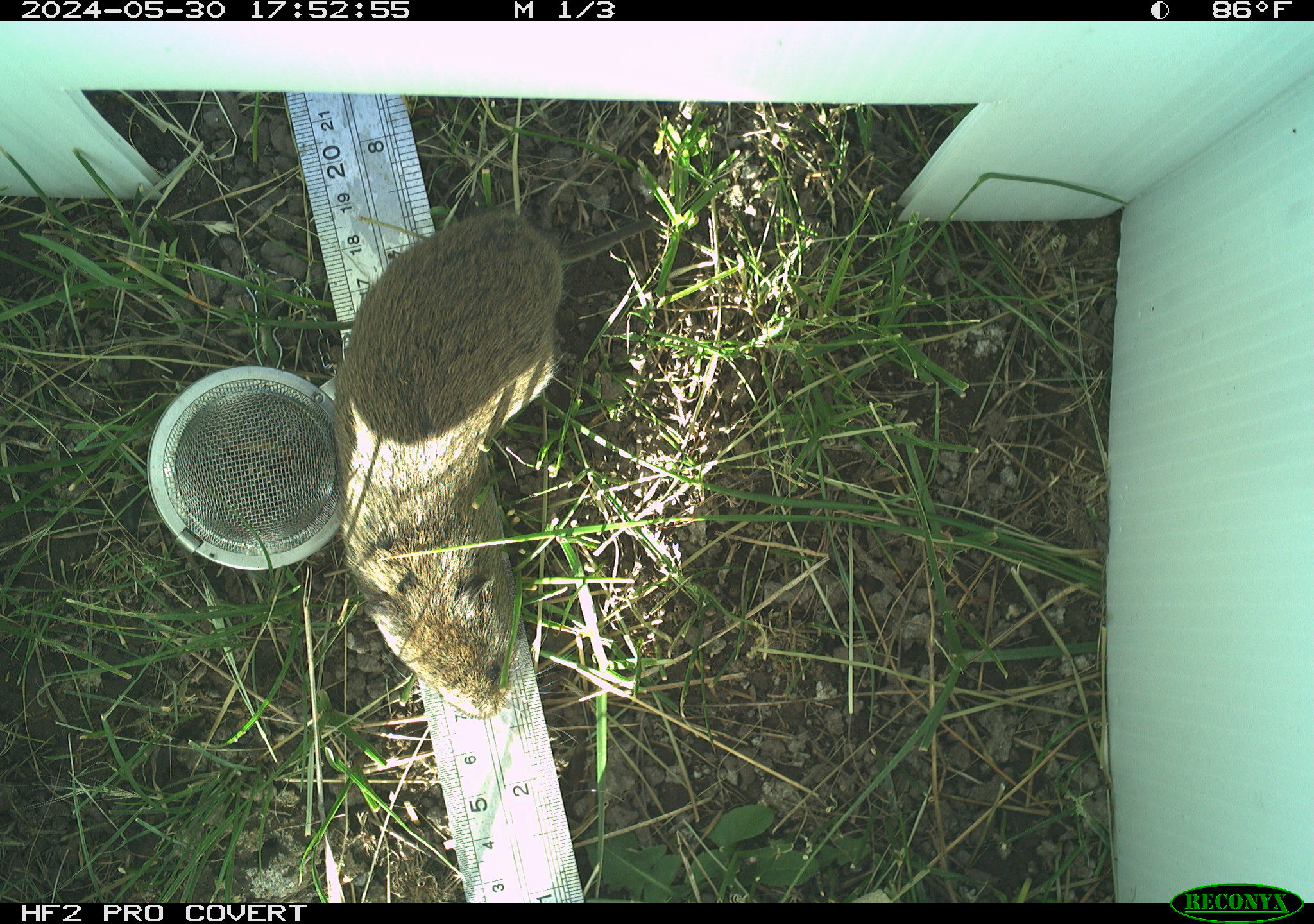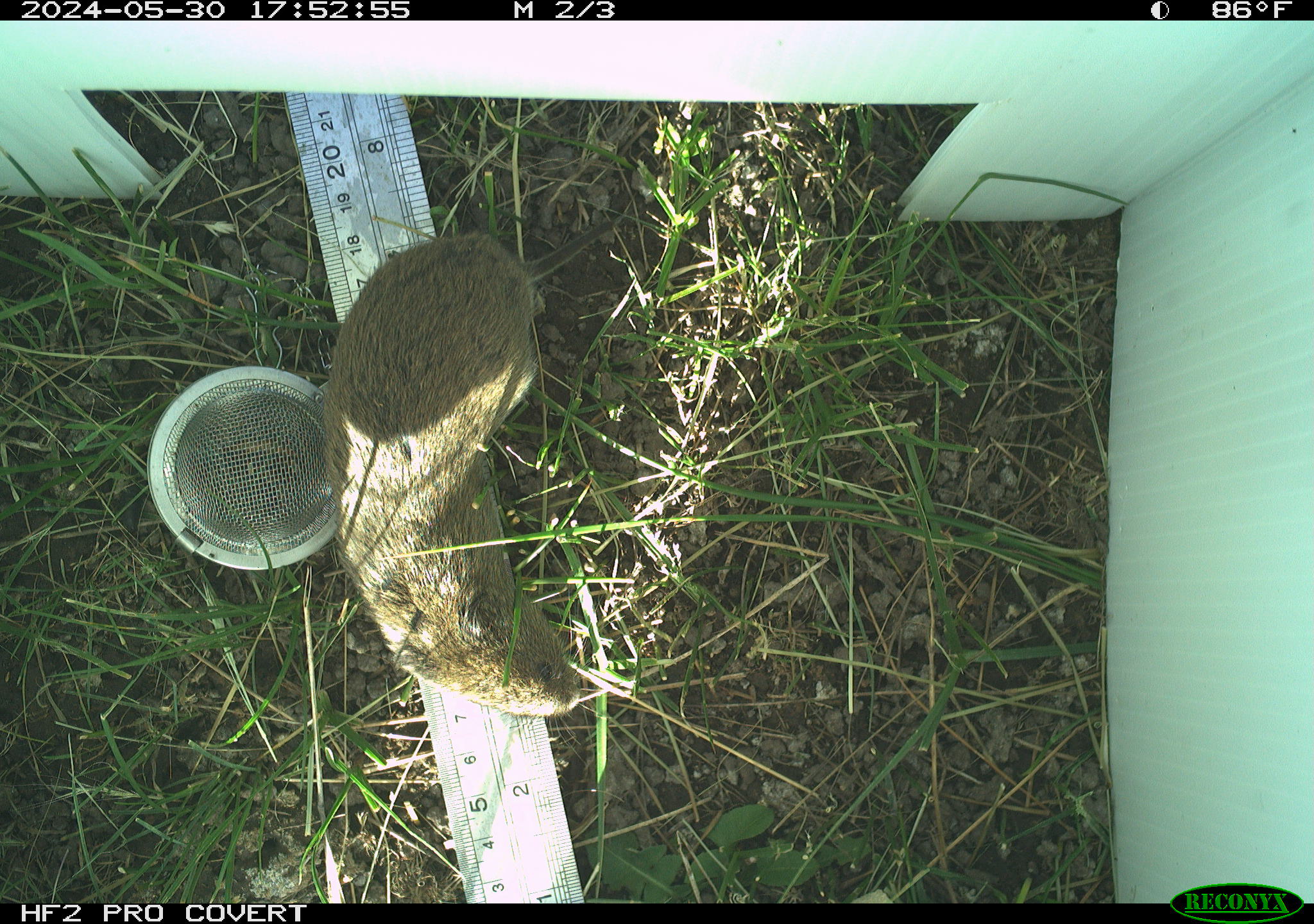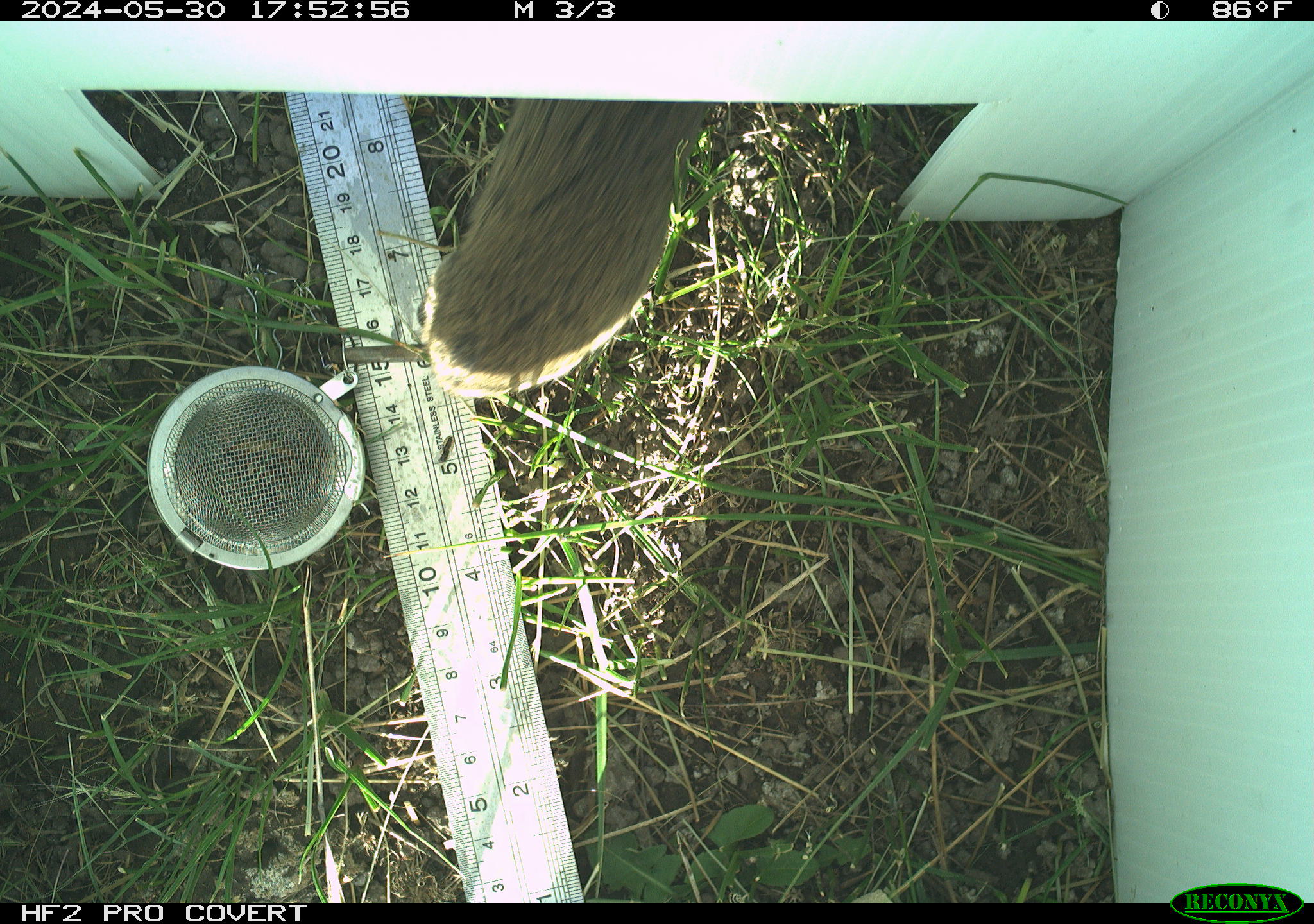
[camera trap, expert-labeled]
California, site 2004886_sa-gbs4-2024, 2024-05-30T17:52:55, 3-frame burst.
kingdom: Animalia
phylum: Chordata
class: Mammalia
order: Rodentia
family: Cricetidae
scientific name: Arvicolinae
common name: voles, lemmings, and muskrats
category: arvicolinae subfamily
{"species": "arvicolinae subfamily (voles, lemmings, and muskrats) (Arvicolinae)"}